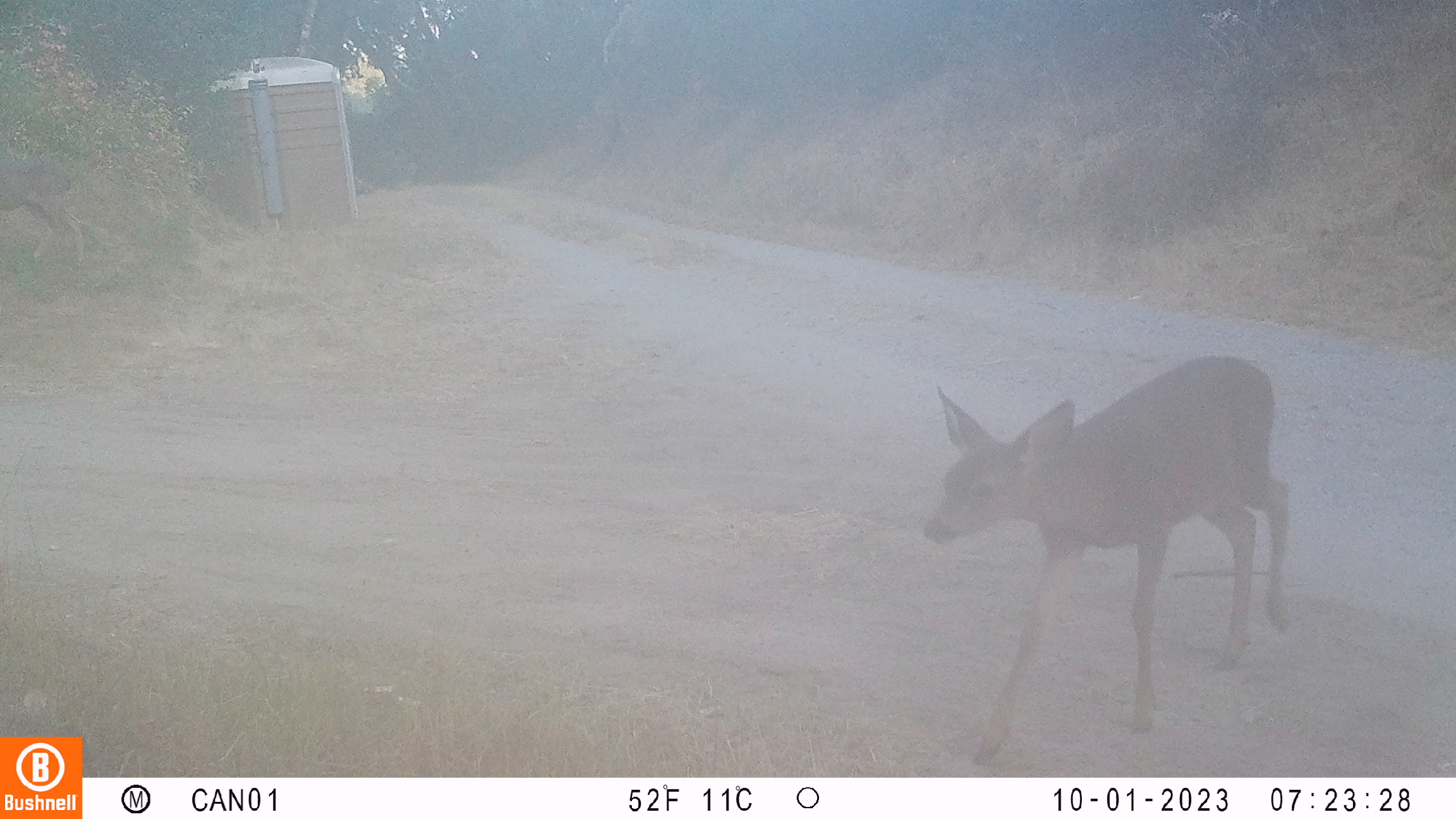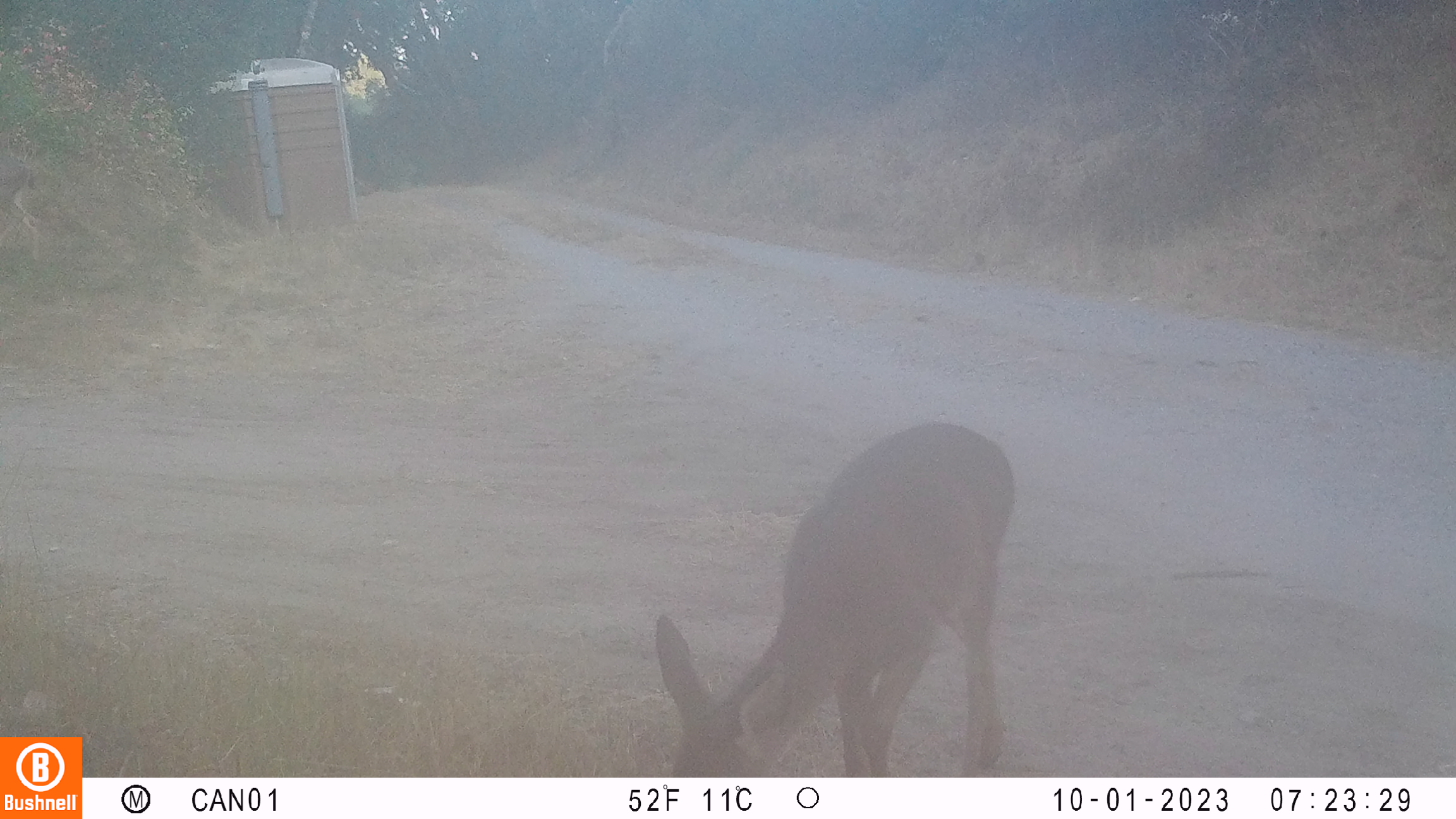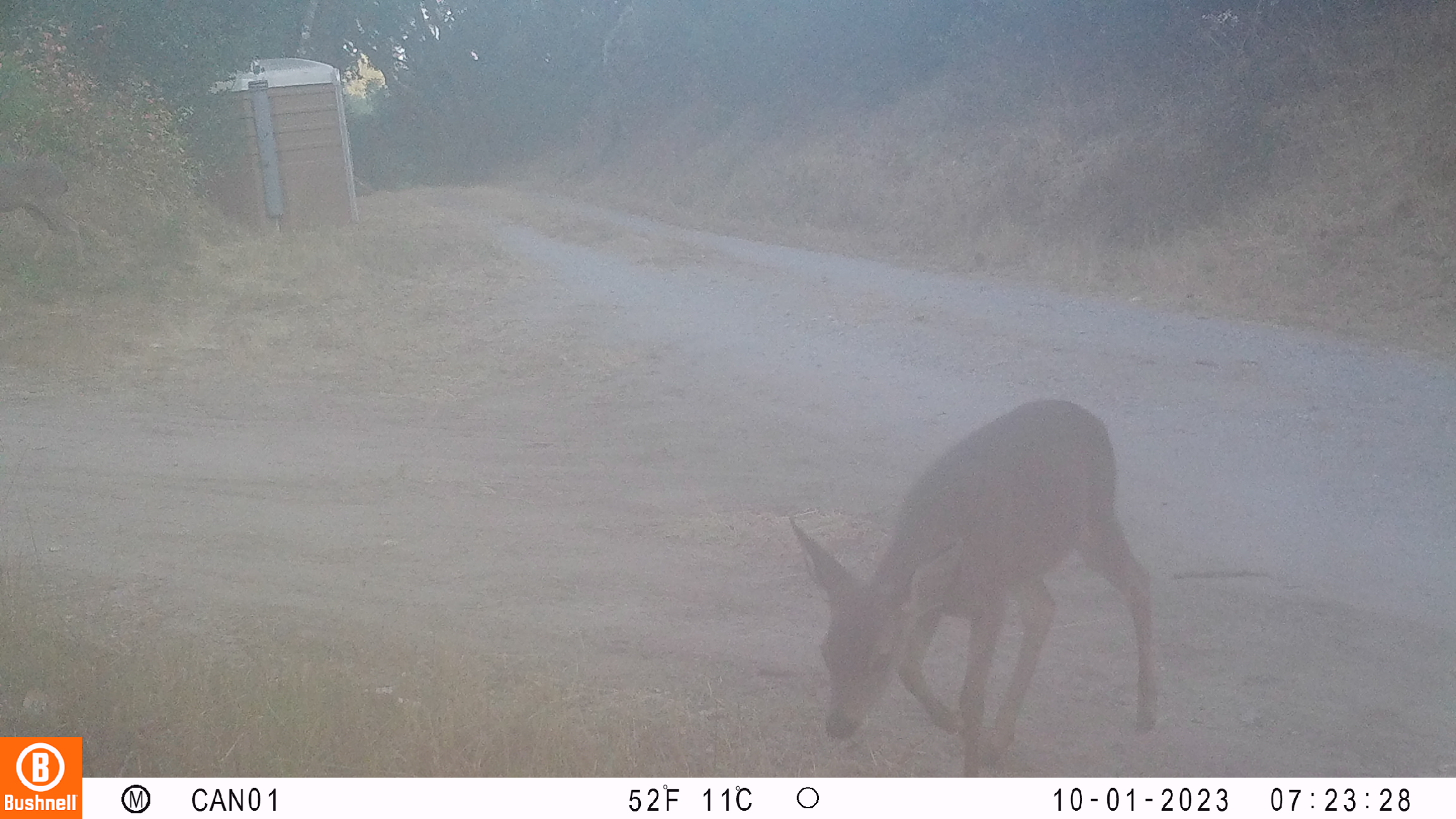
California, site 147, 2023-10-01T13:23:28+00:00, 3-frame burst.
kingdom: Animalia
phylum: Chordata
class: Mammalia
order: Artiodactyla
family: Cervidae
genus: Odocoileus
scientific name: Odocoileus hemionus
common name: mule deer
Mule deer (Odocoileus hemionus).